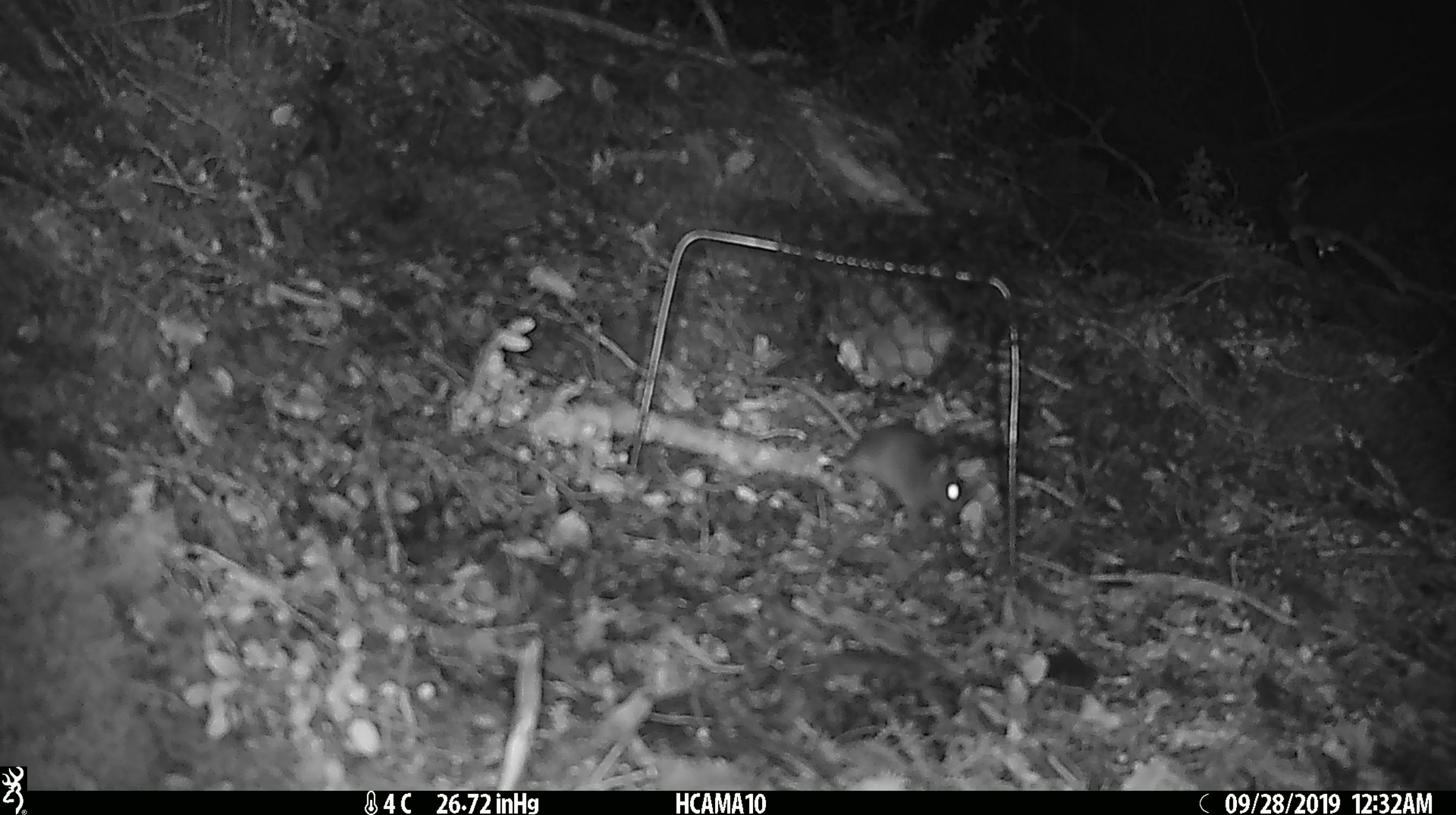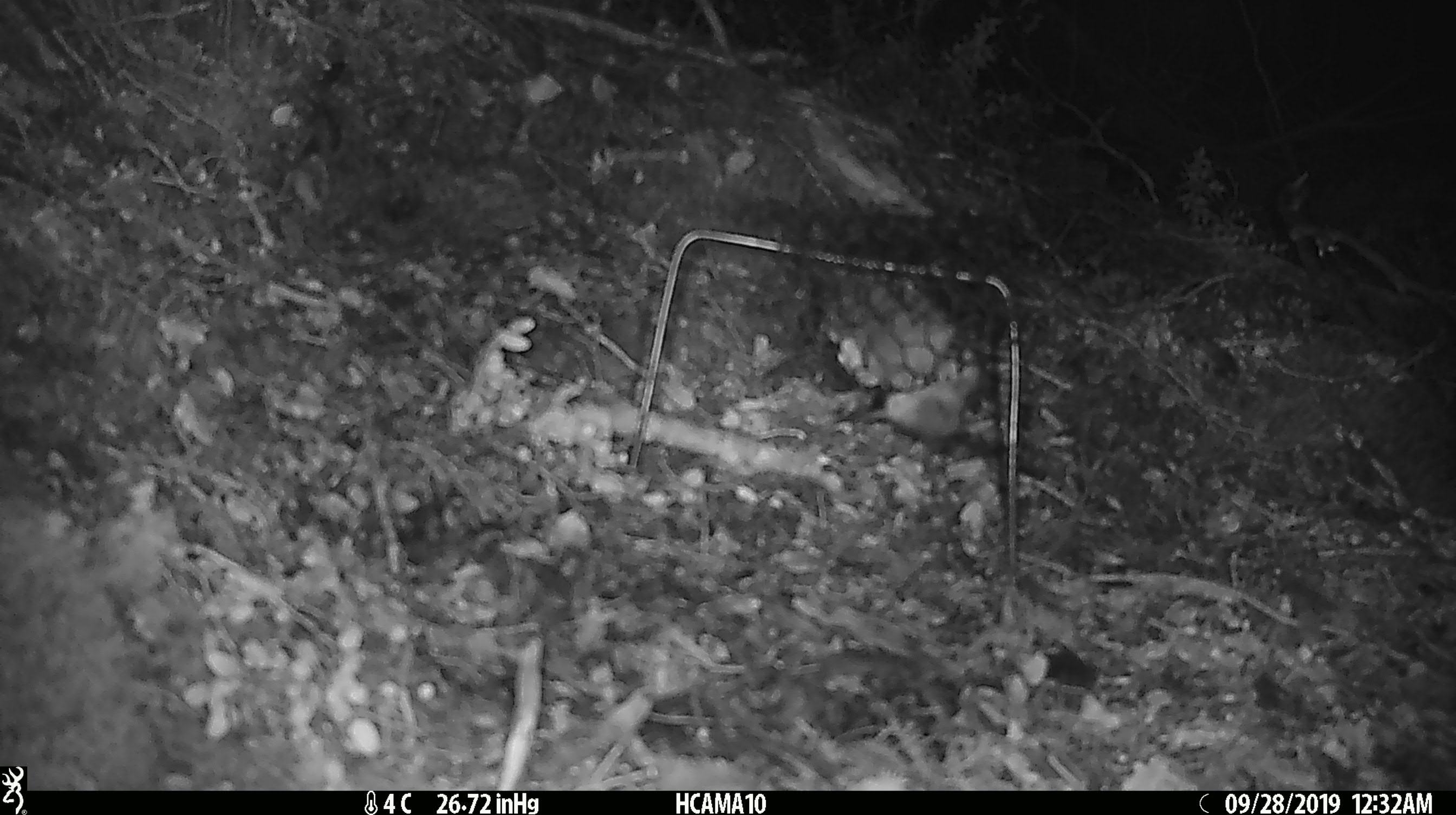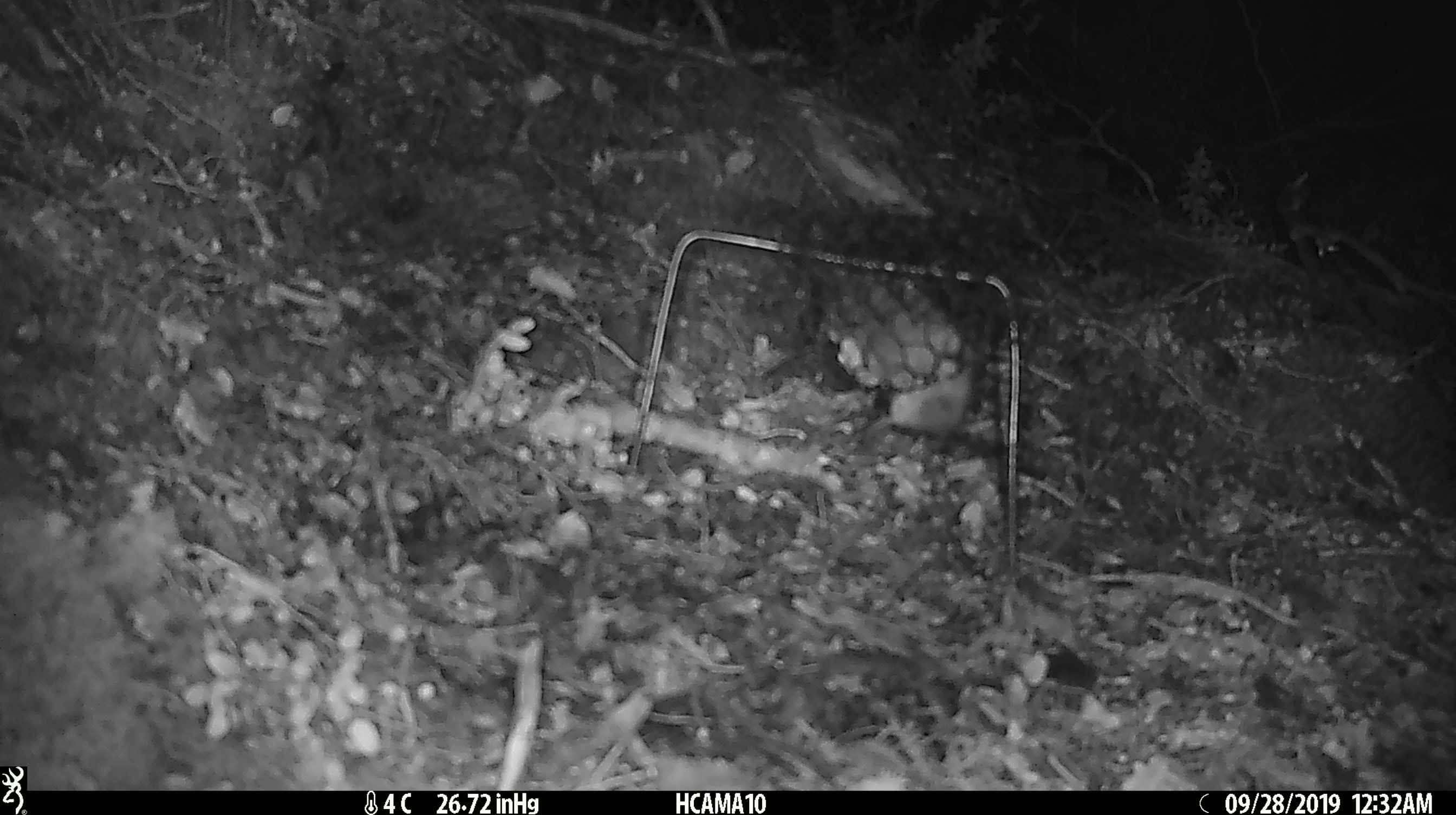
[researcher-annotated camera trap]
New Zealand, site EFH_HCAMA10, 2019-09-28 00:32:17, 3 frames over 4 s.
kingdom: Animalia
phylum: Chordata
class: Mammalia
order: Rodentia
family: Muridae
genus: Mus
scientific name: Mus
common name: mouse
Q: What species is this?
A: Mouse (Mus).